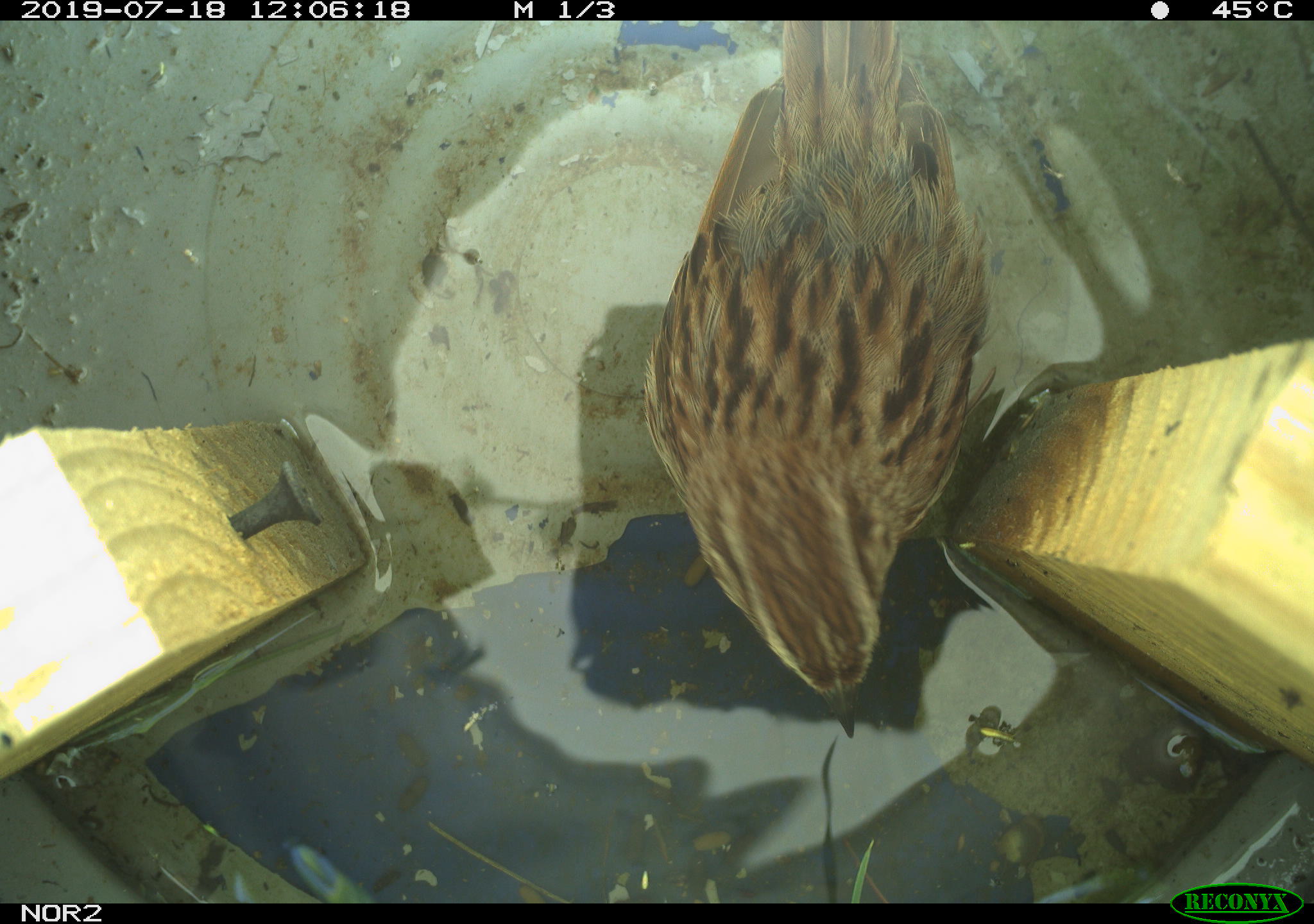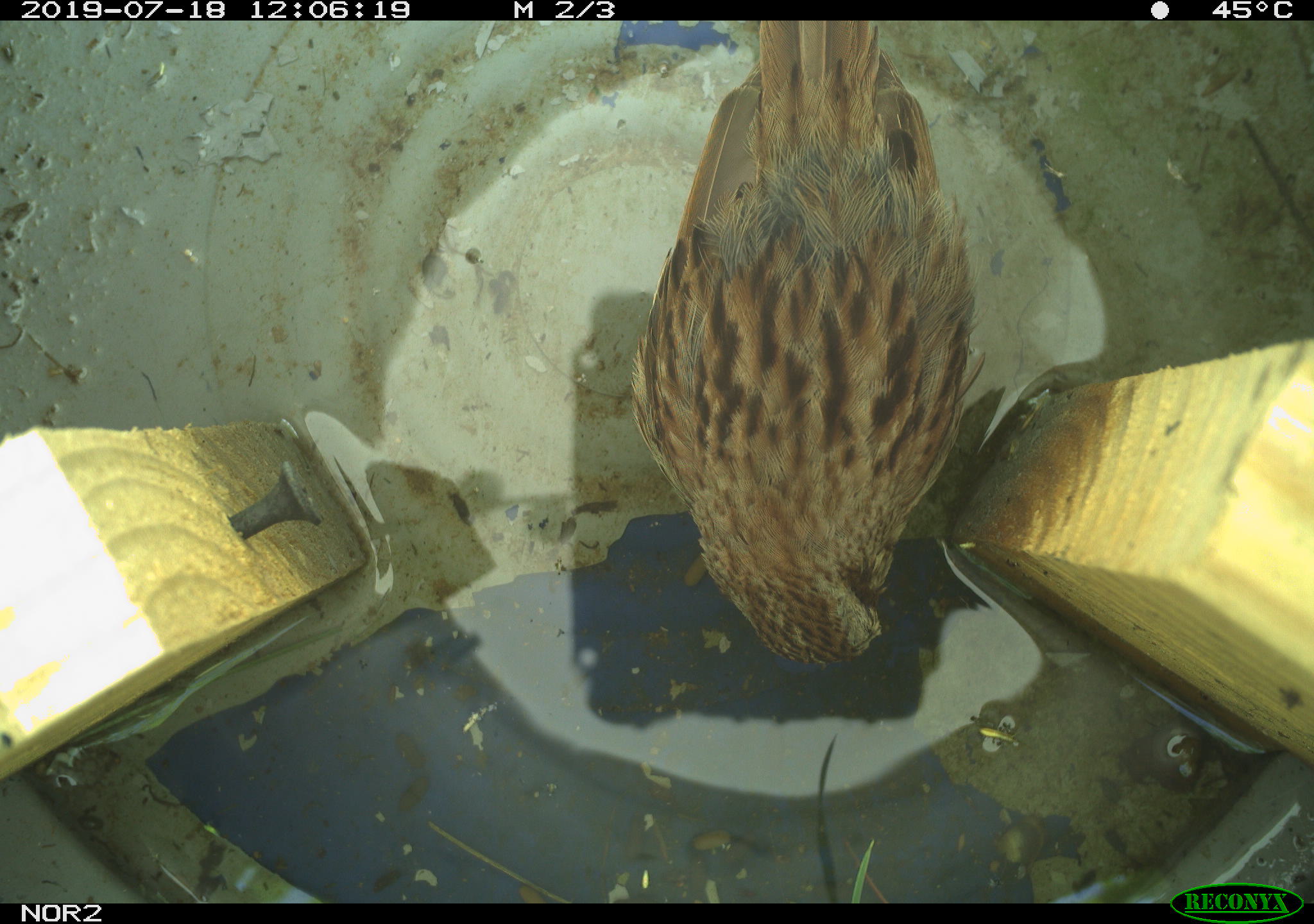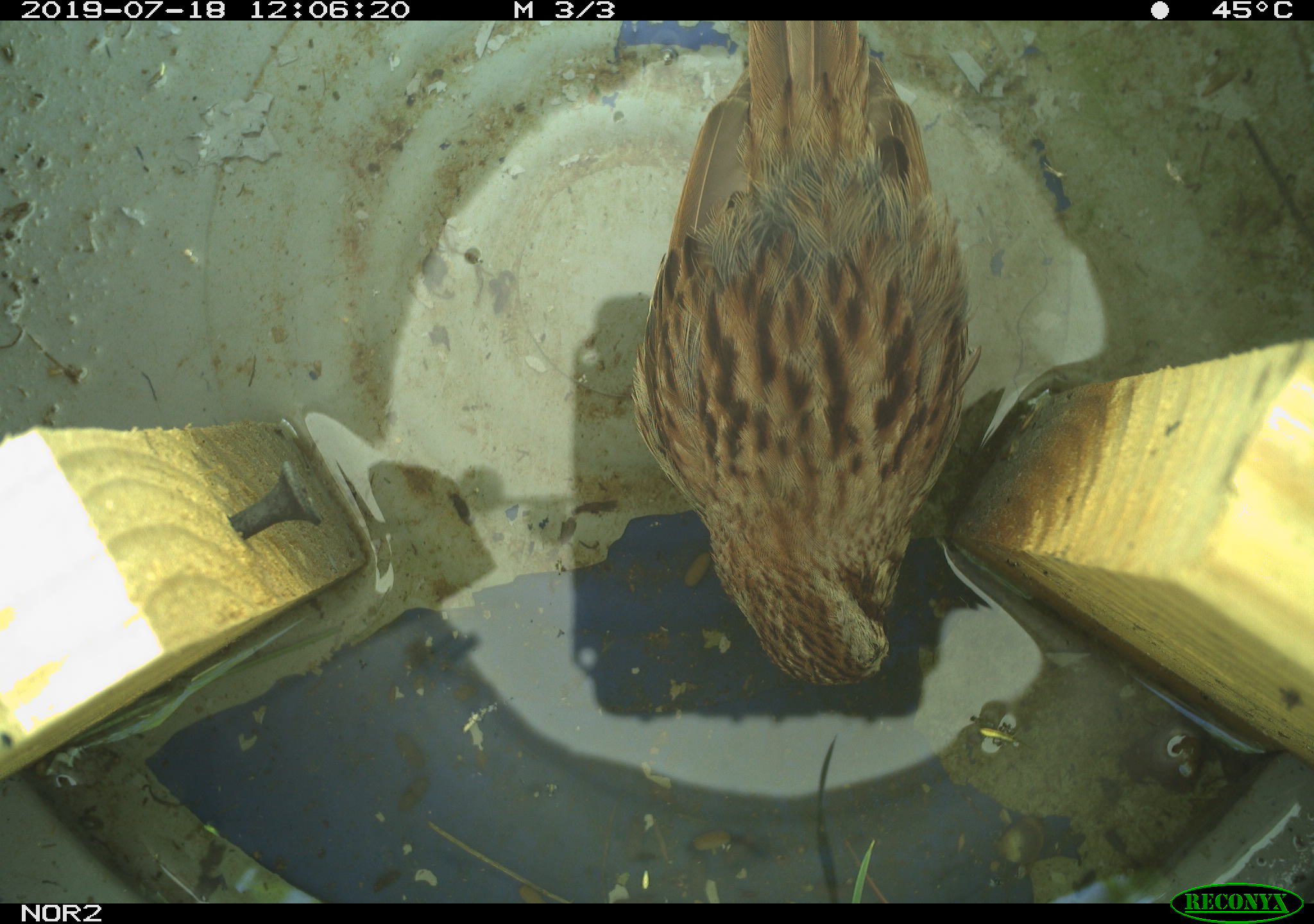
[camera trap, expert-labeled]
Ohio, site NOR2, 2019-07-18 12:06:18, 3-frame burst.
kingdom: Animalia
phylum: Chordata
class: Aves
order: Passeriformes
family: Passerellidae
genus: Melospiza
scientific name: Melospiza melodia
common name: song sparrow